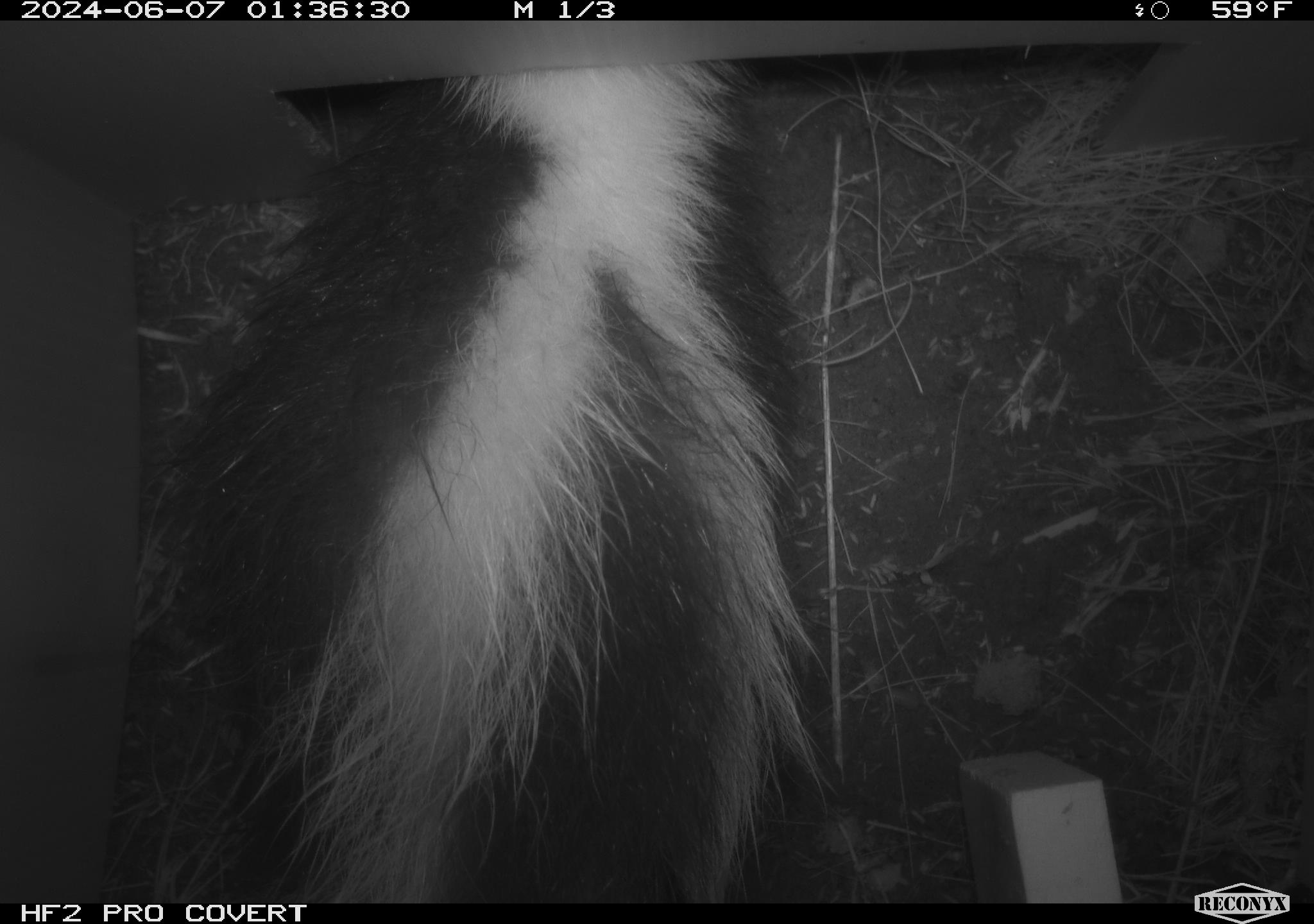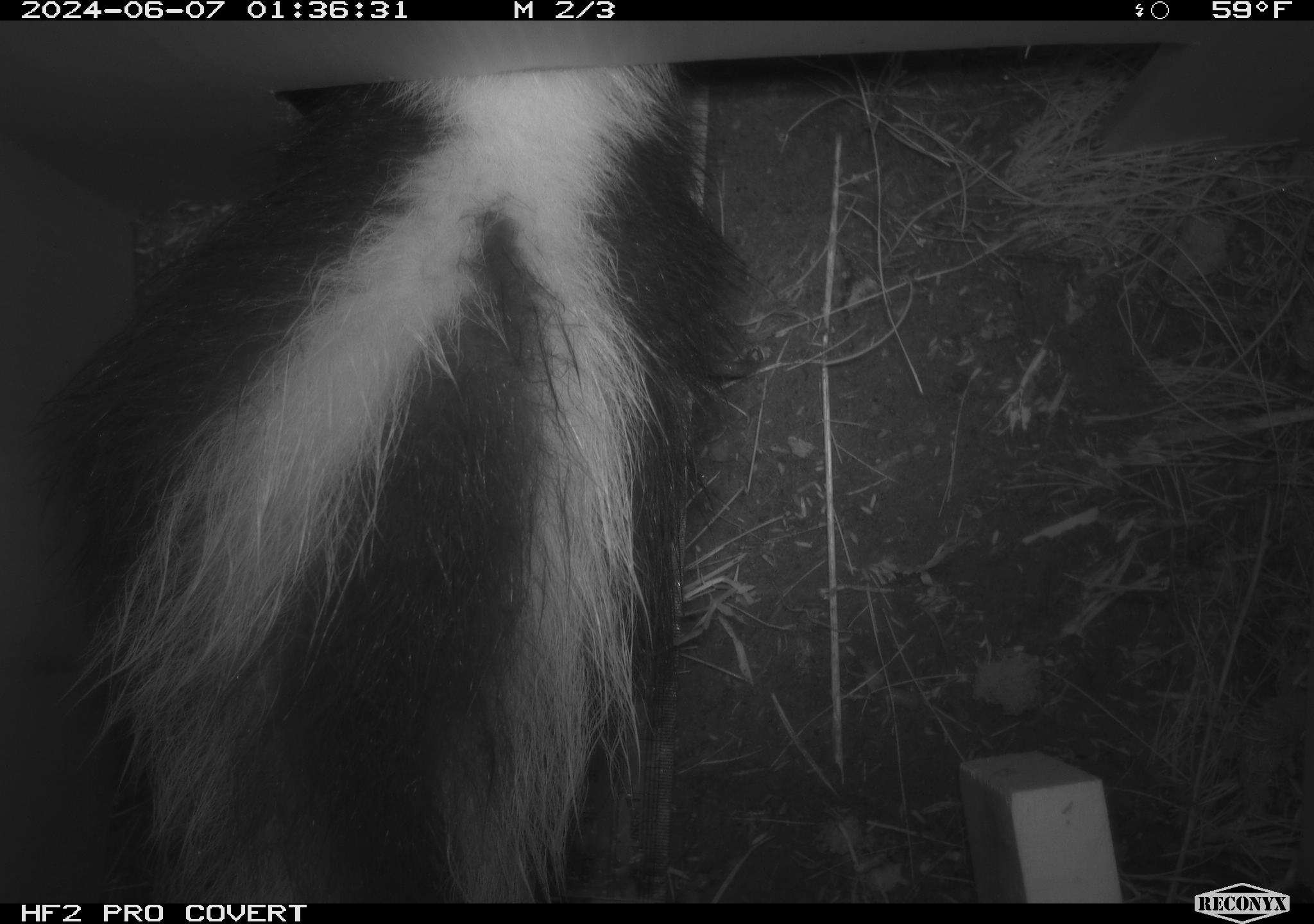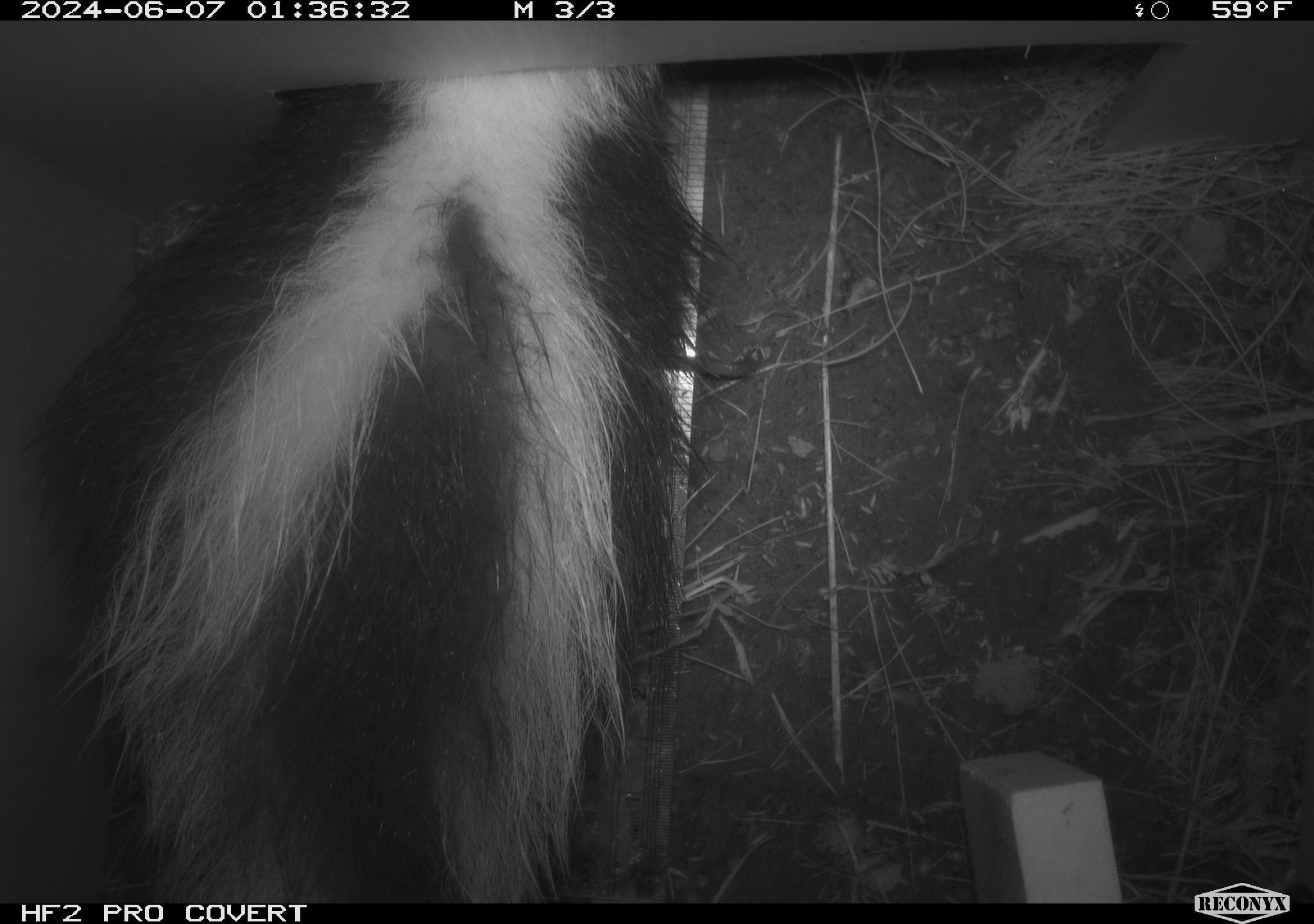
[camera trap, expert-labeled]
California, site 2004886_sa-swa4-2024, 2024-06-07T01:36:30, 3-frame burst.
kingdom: Animalia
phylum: Chordata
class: Mammalia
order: Carnivora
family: Mephitidae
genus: Mephitis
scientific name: Mephitis mephitis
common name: striped skunk